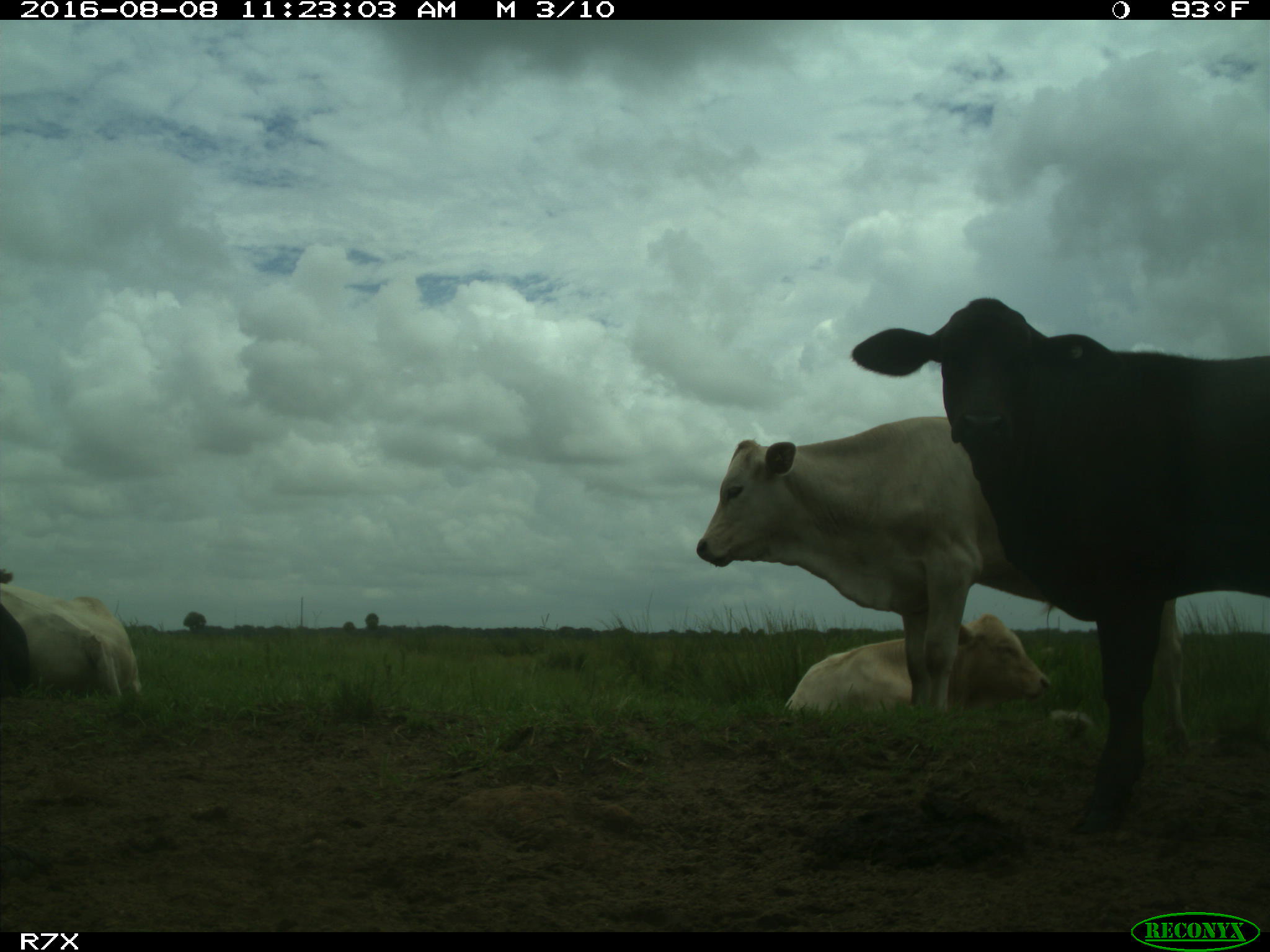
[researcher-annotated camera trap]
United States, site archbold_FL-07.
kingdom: Animalia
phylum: Chordata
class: Mammalia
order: Artiodactyla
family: Bovidae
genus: Bos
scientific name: Bos taurus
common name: domestic cow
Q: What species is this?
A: Bos taurus (domestic cow).